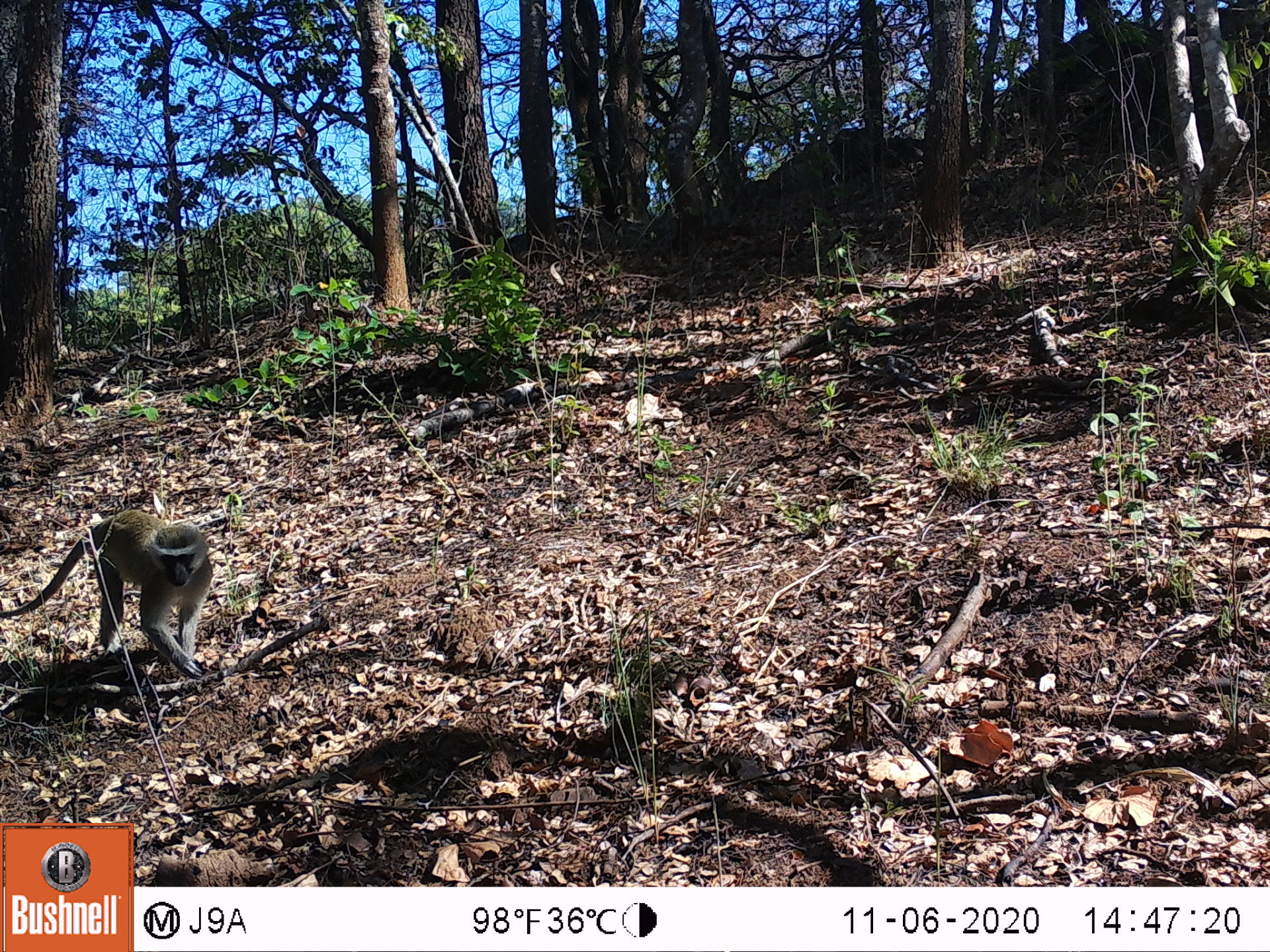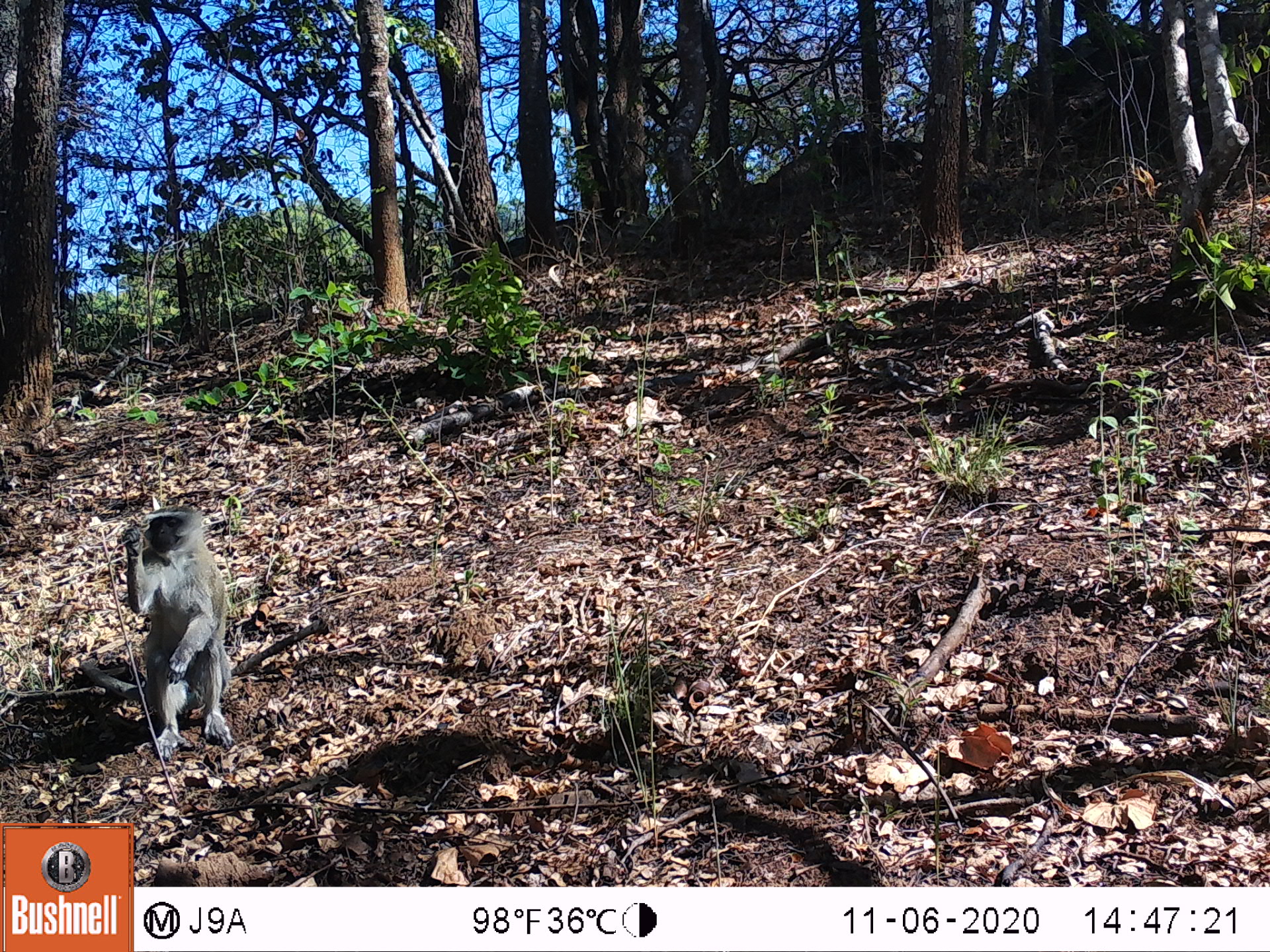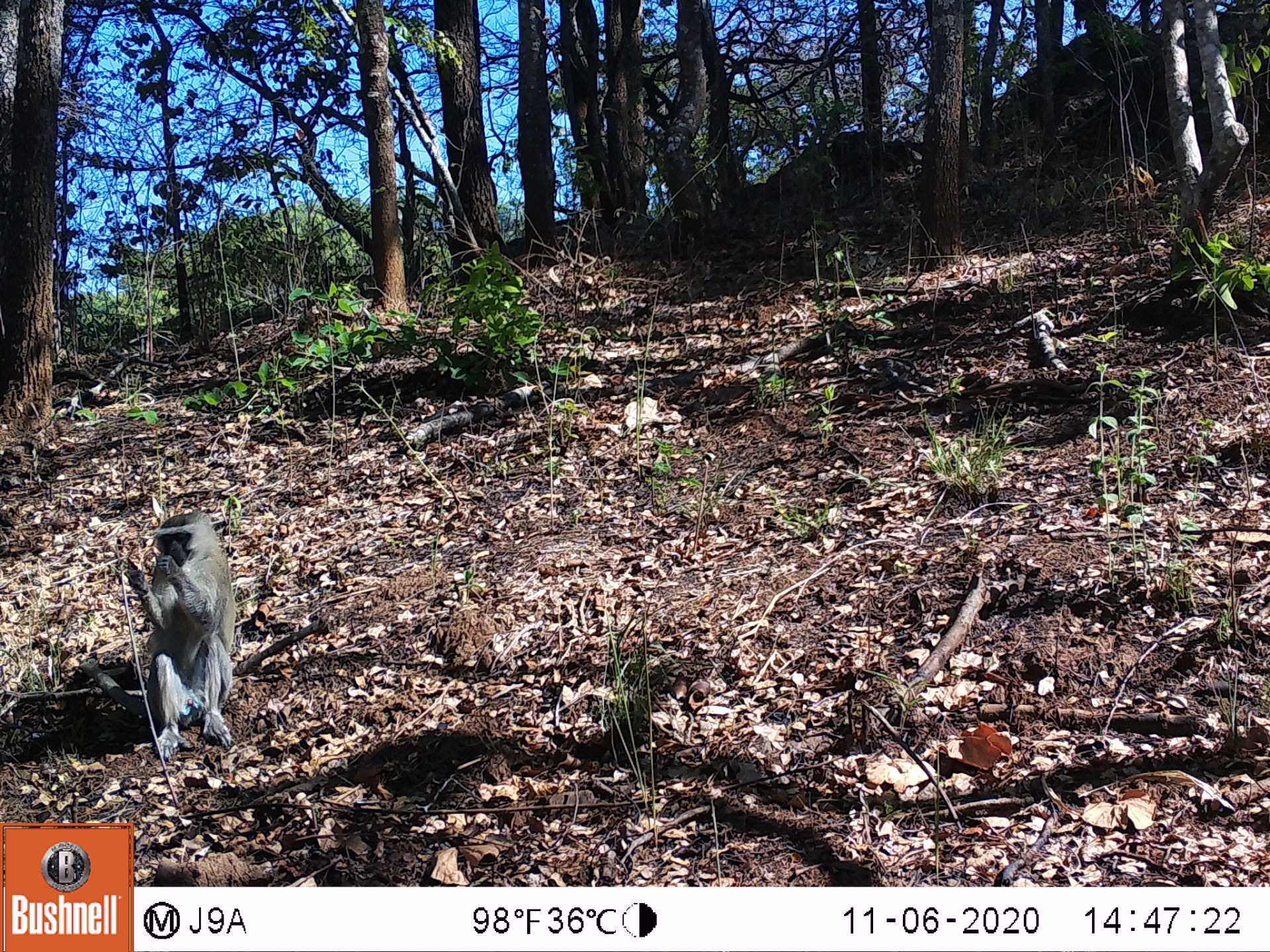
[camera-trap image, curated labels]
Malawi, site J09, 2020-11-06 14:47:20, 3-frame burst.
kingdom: Animalia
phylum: Chordata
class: Mammalia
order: Primates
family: Cercopithecidae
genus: Chlorocebus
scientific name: Chlorocebus pygerythrus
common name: vervet monkey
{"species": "vervet monkey (Chlorocebus pygerythrus)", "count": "1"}